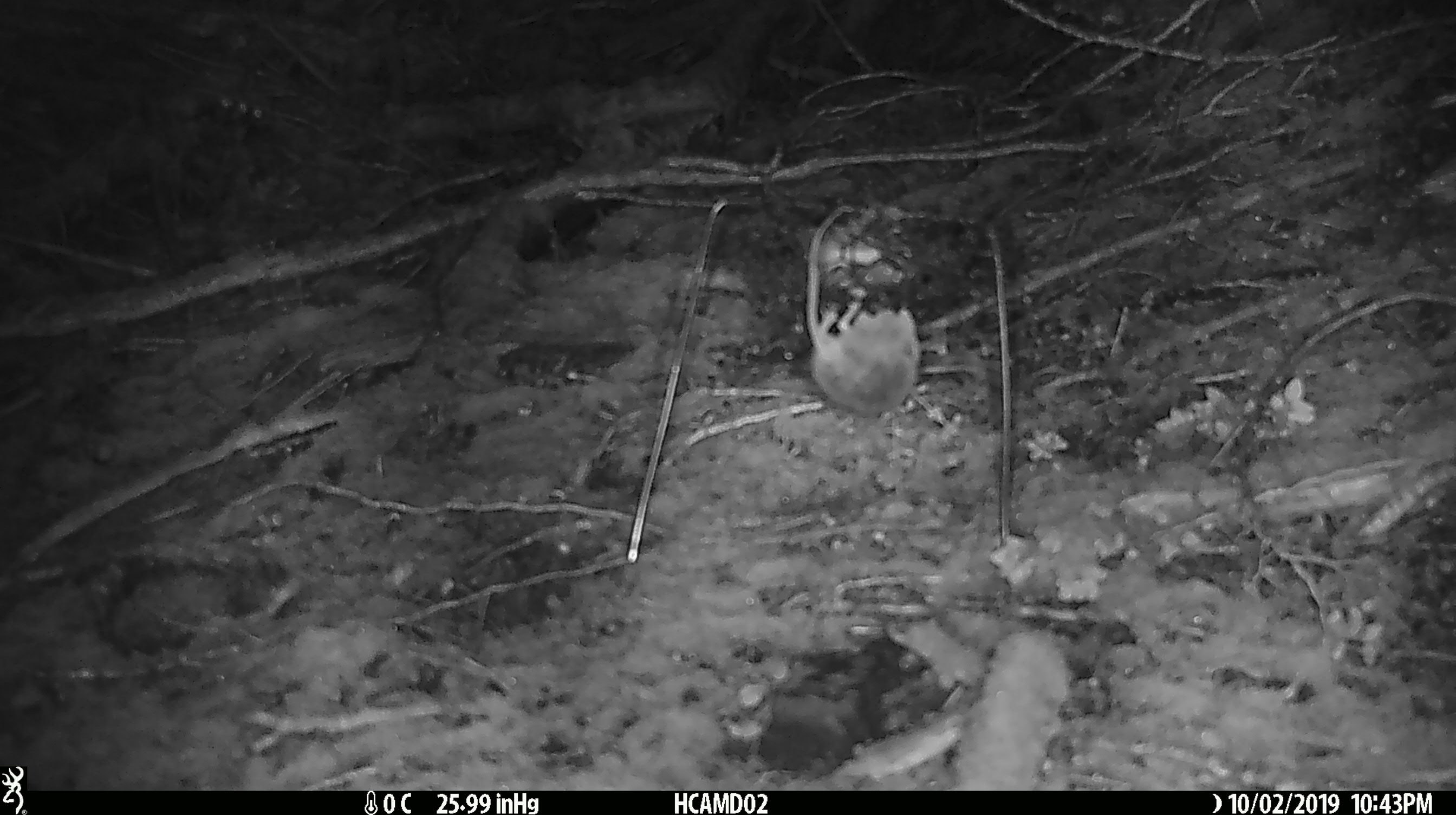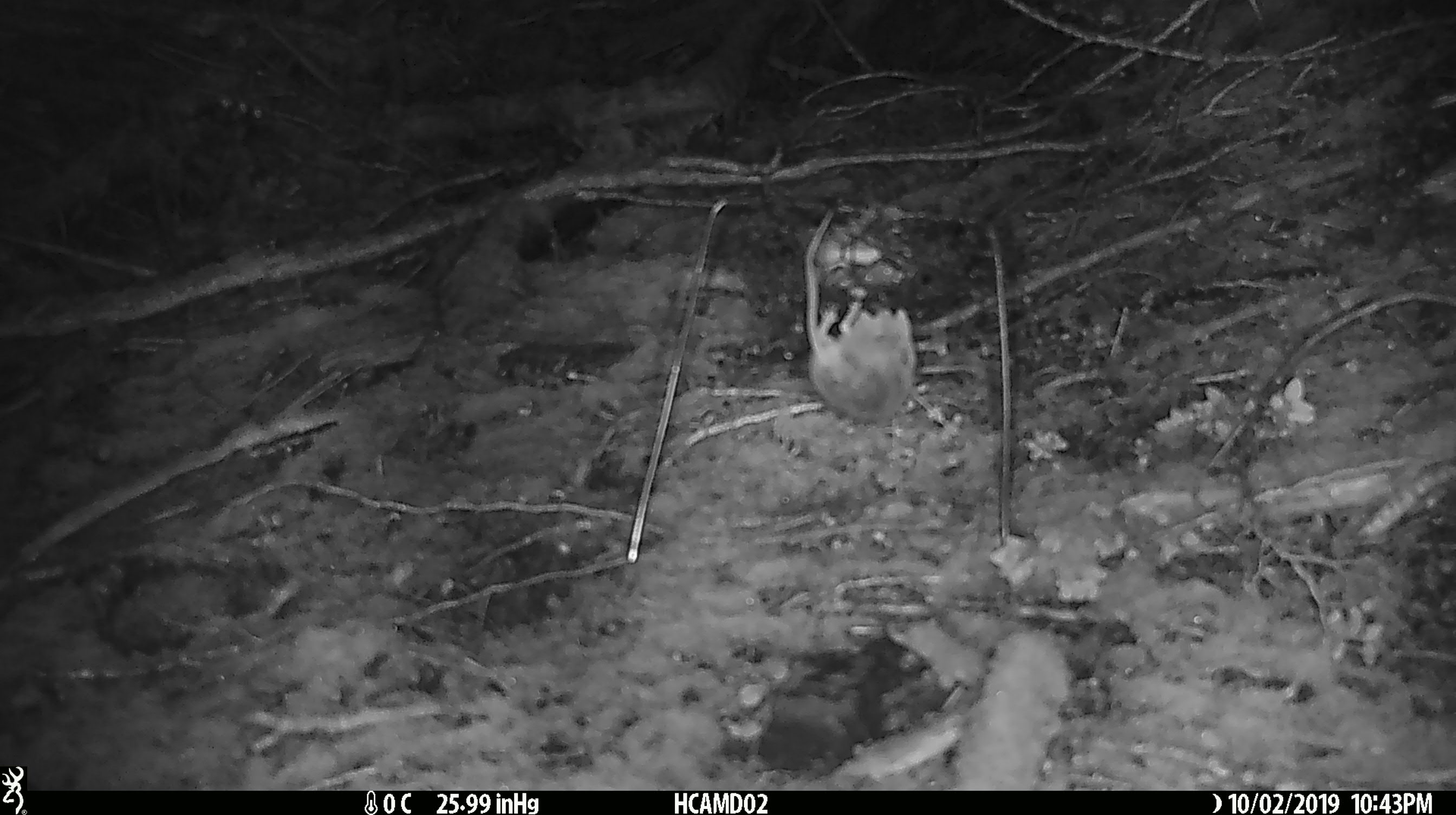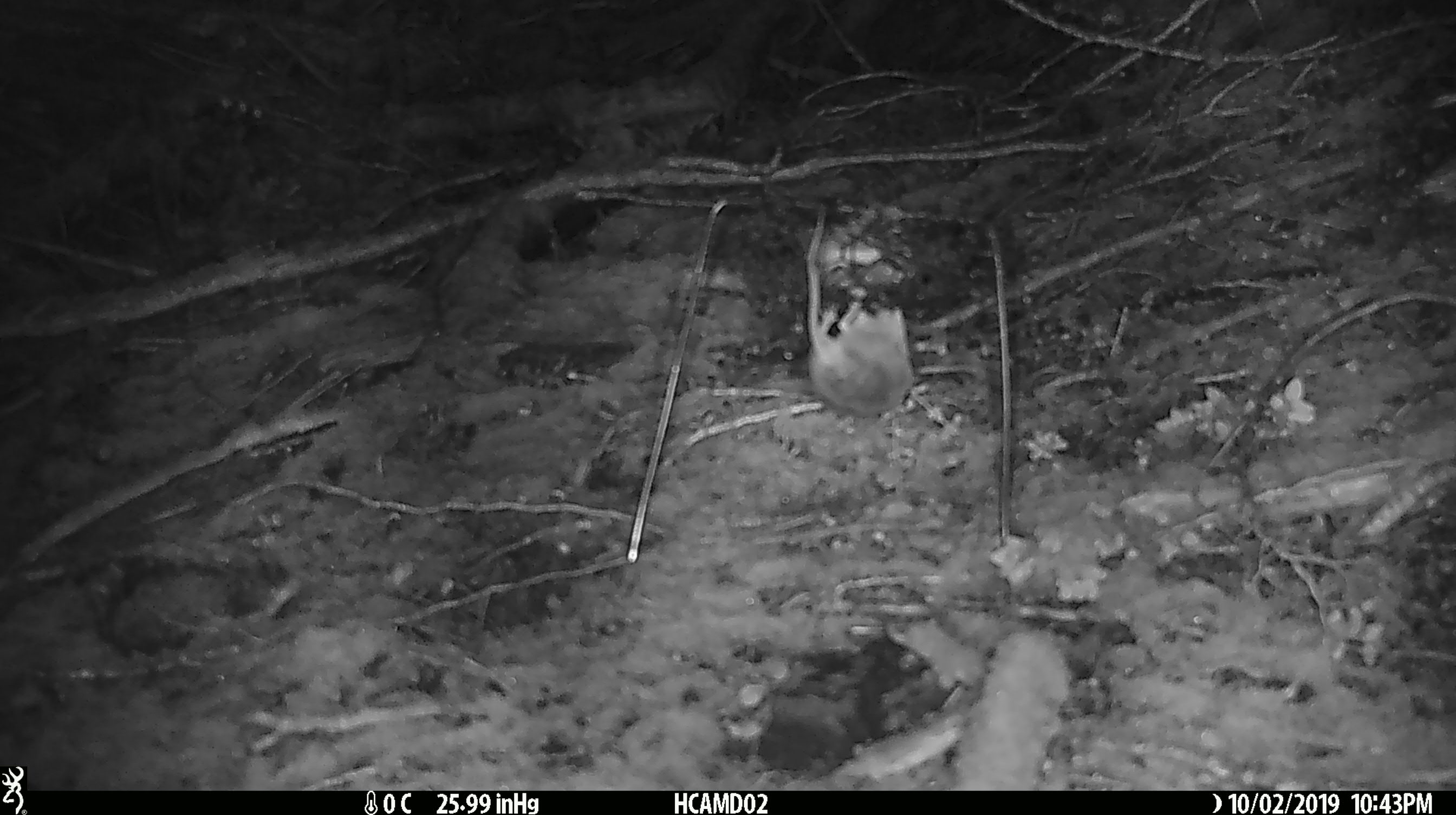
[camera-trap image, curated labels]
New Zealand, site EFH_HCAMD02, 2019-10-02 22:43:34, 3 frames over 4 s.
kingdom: Animalia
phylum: Chordata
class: Mammalia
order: Rodentia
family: Muridae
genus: Mus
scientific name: Mus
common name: mouse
Mouse (Mus).